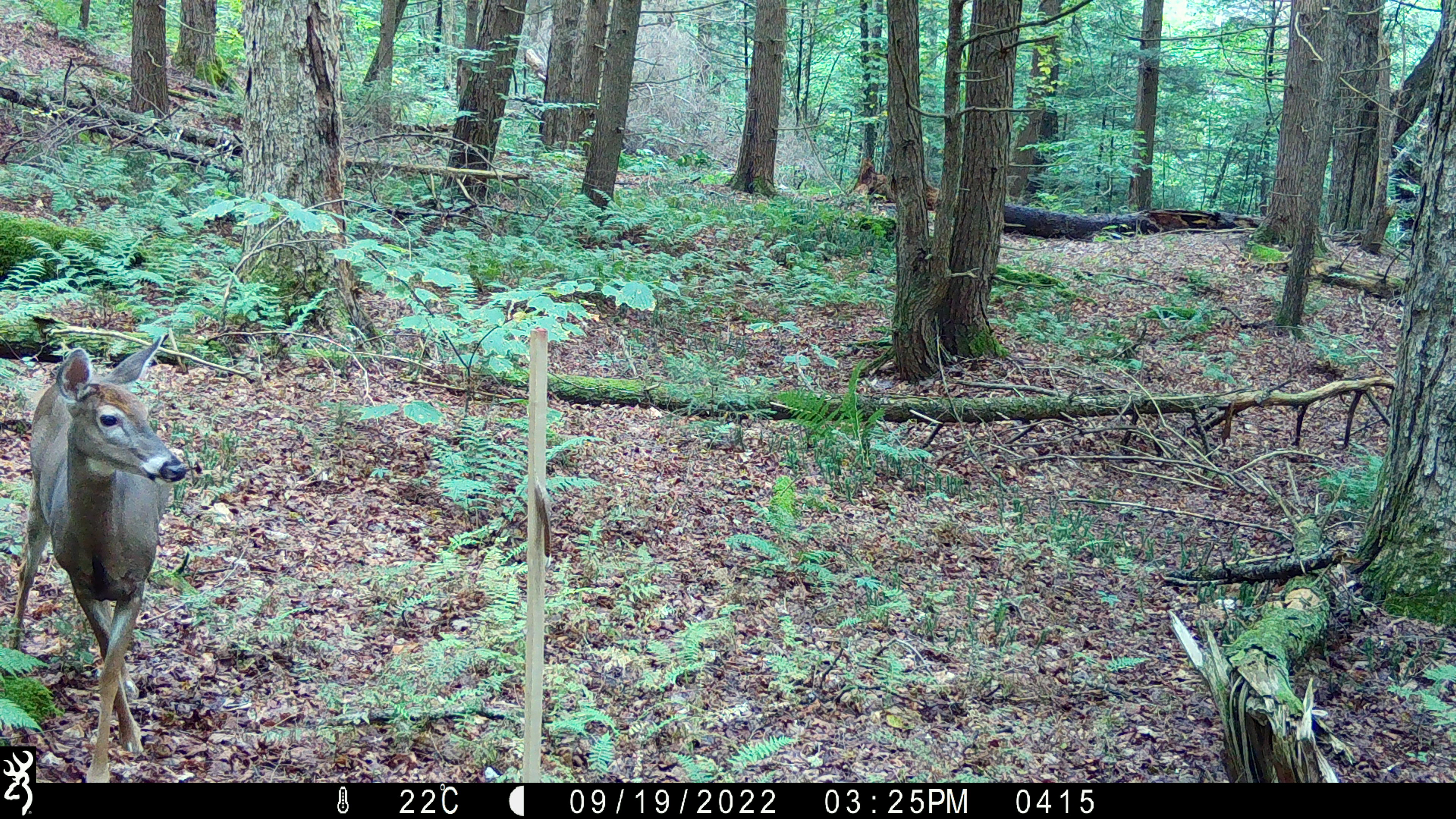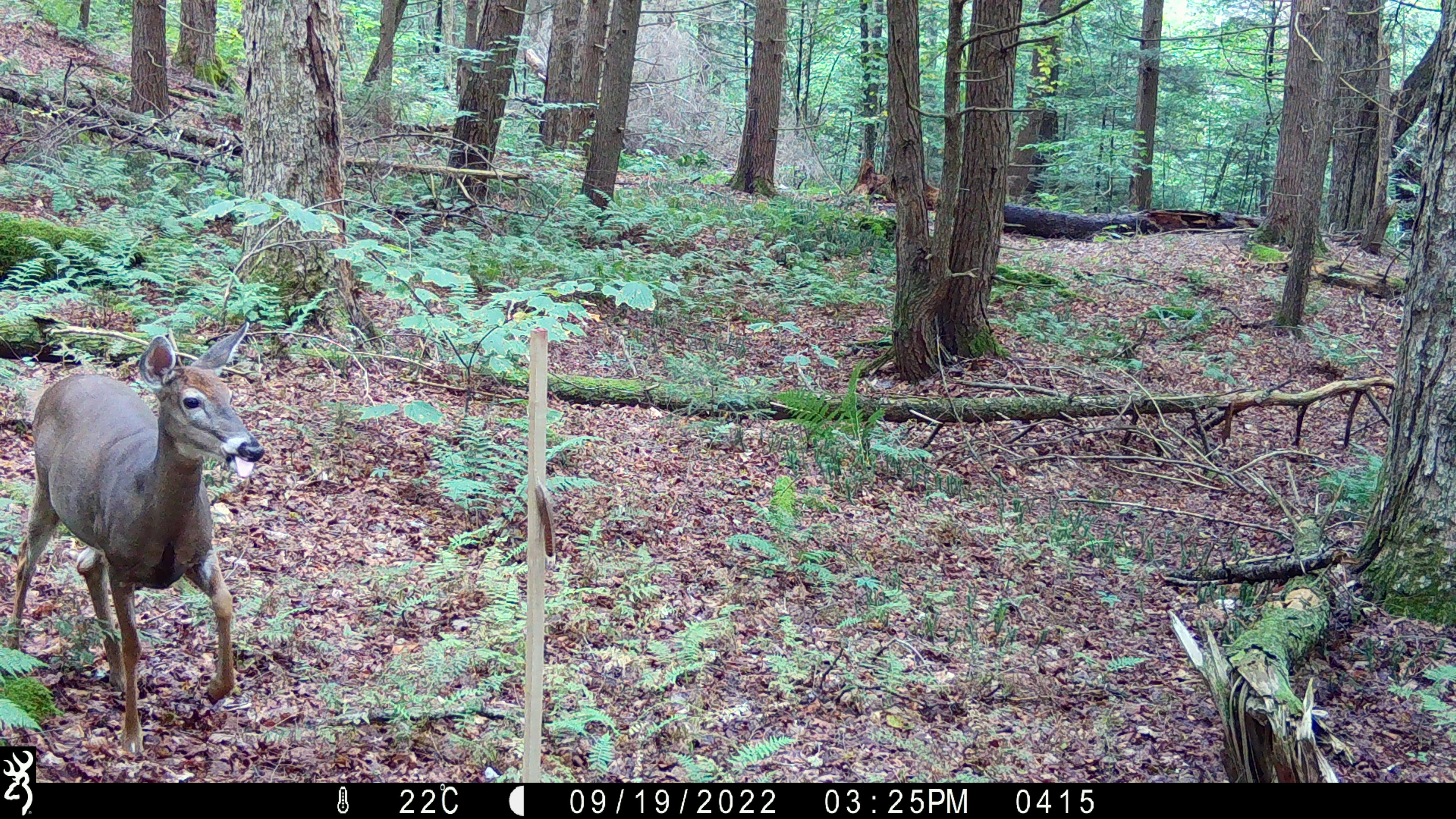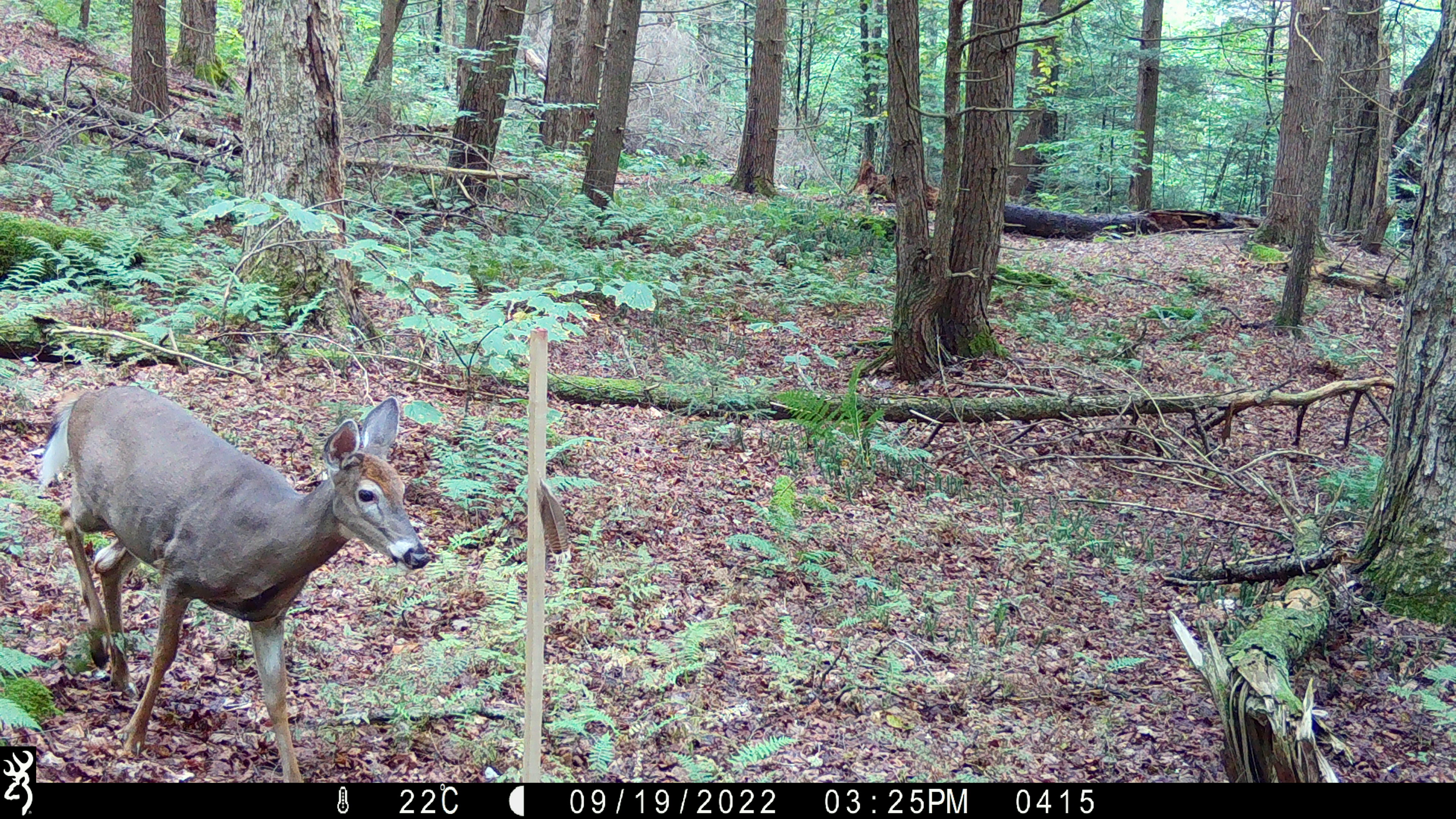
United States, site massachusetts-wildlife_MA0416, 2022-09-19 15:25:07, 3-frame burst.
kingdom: Animalia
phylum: Chordata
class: Mammalia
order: Artiodactyla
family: Cervidae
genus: Odocoileus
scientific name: Odocoileus virginianus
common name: white-tailed deer